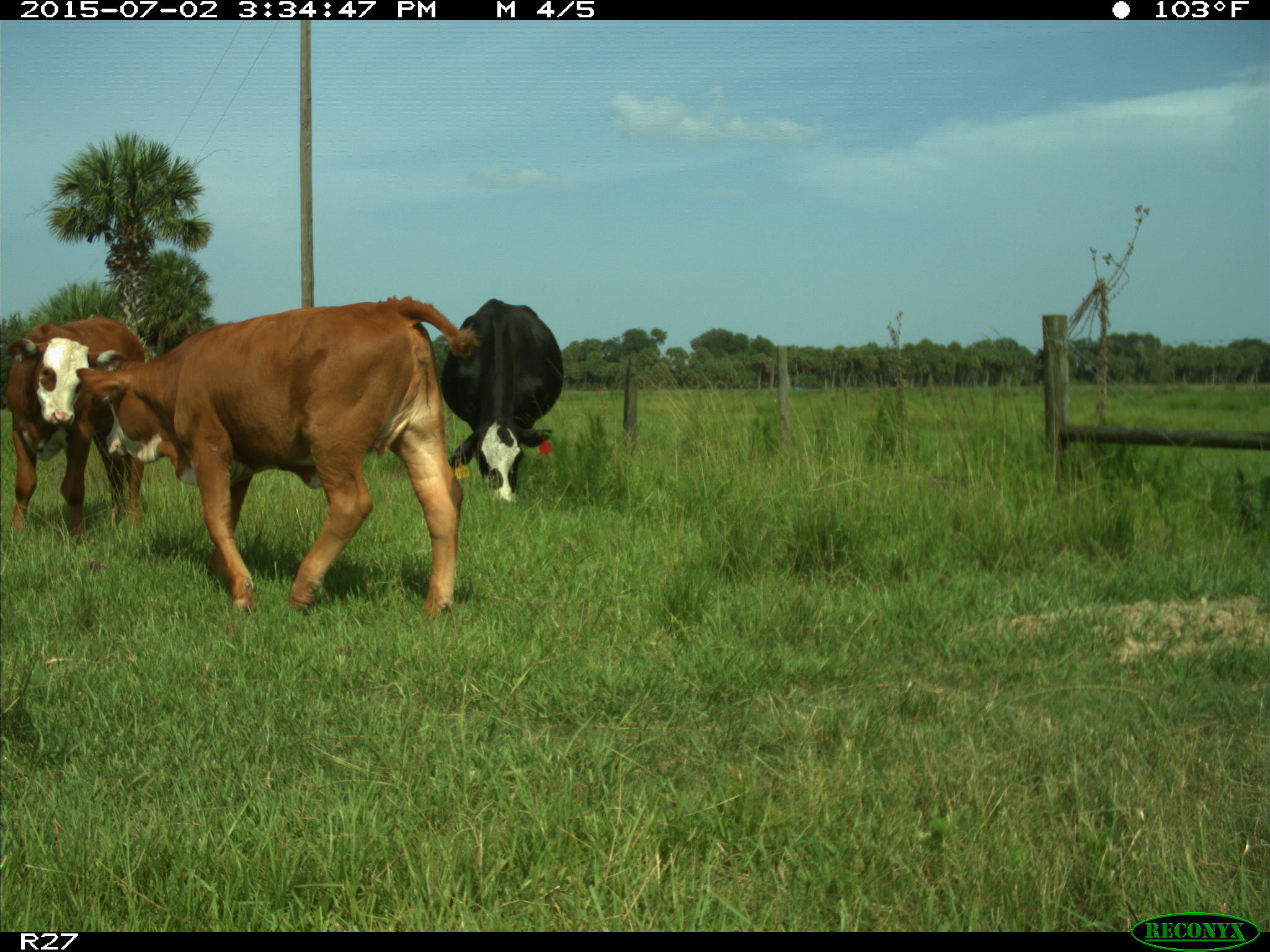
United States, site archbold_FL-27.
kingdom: Animalia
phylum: Chordata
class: Mammalia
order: Artiodactyla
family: Bovidae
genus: Bos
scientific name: Bos taurus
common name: domestic cow